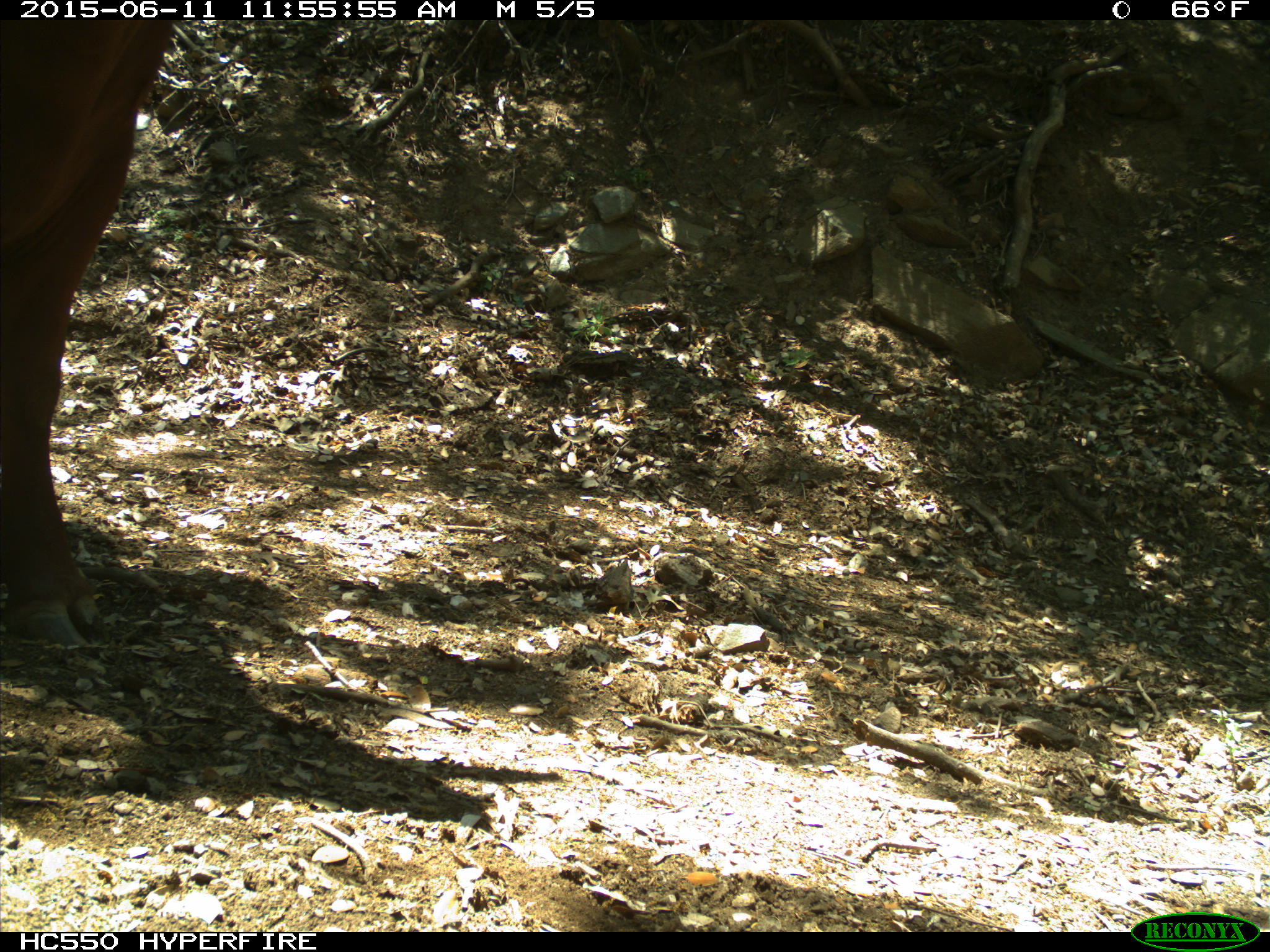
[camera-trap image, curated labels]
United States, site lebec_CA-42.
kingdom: Animalia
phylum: Chordata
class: Mammalia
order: Artiodactyla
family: Bovidae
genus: Bos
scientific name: Bos taurus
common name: domestic cow